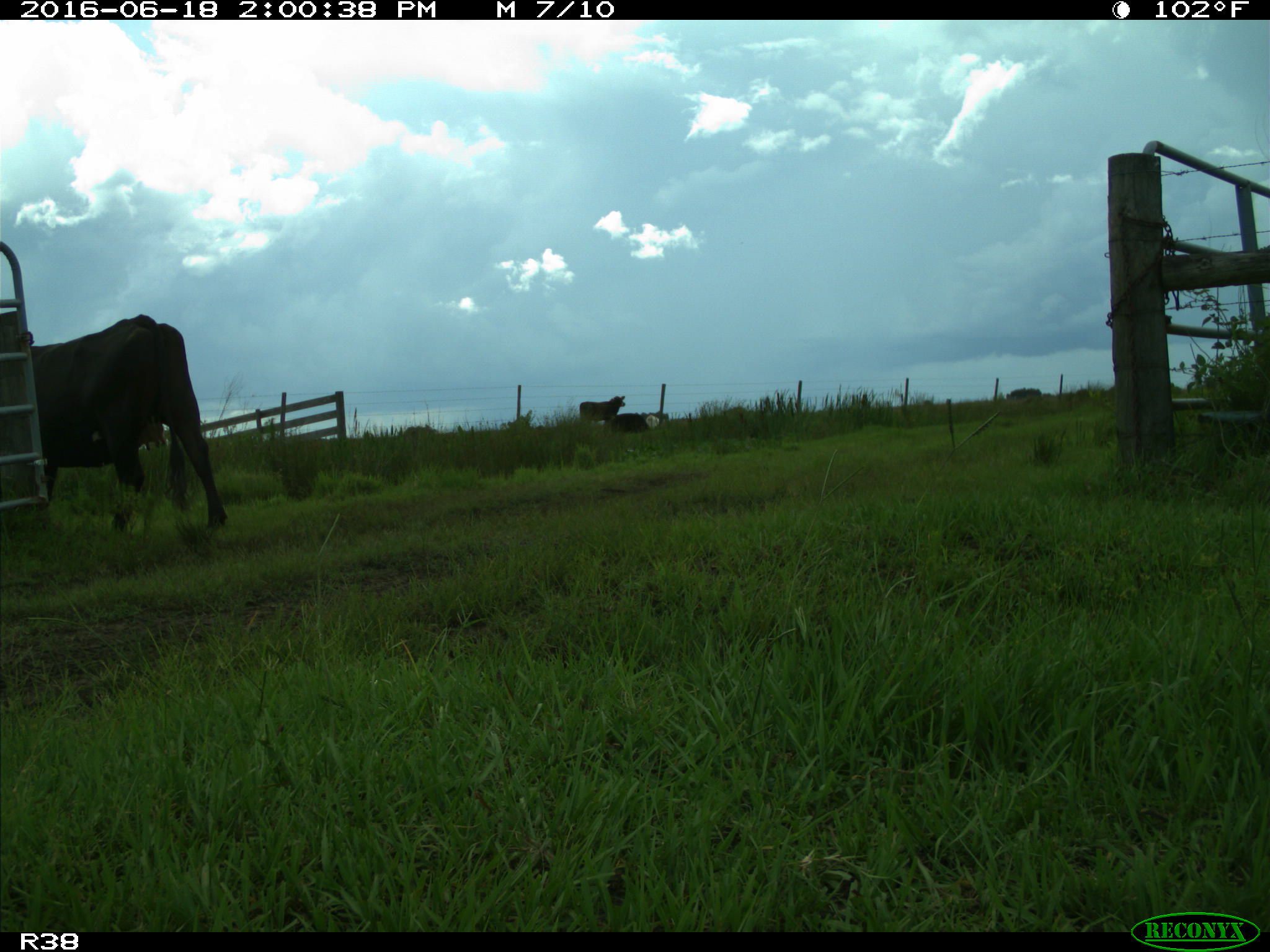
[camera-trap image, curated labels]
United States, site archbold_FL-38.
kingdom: Animalia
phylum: Chordata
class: Mammalia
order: Artiodactyla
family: Bovidae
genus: Bos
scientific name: Bos taurus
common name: domestic cow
Bos taurus (domestic cow).